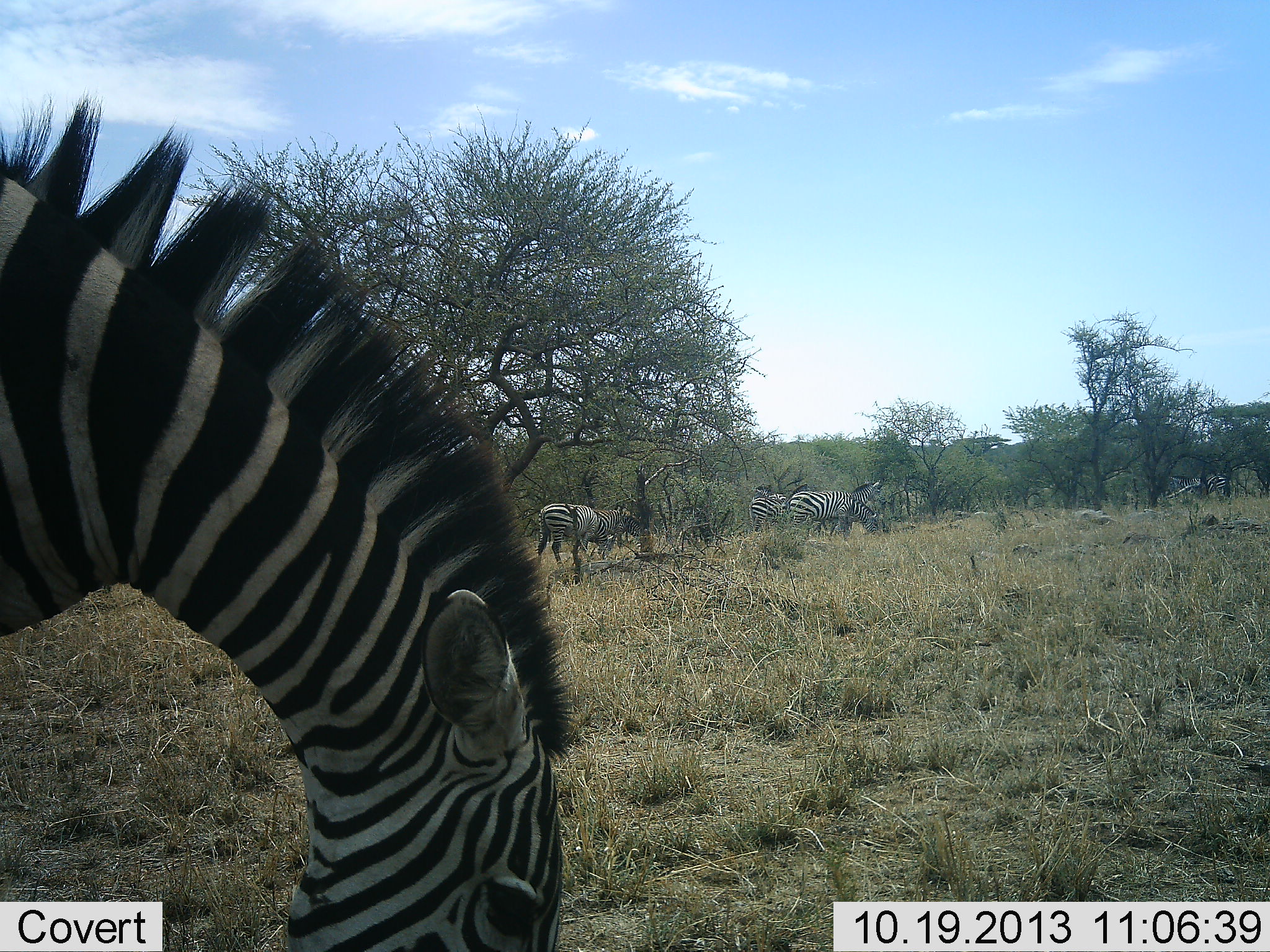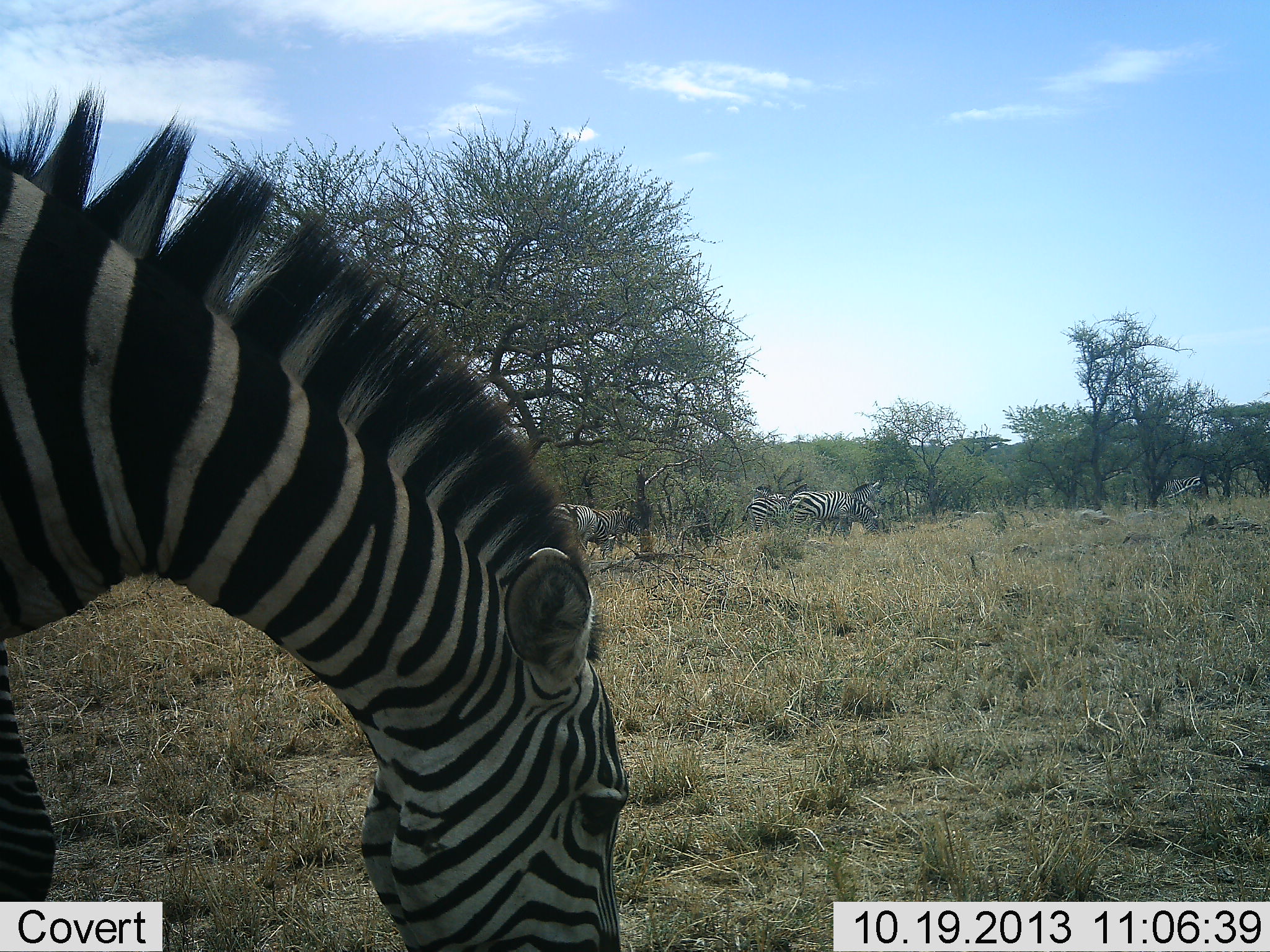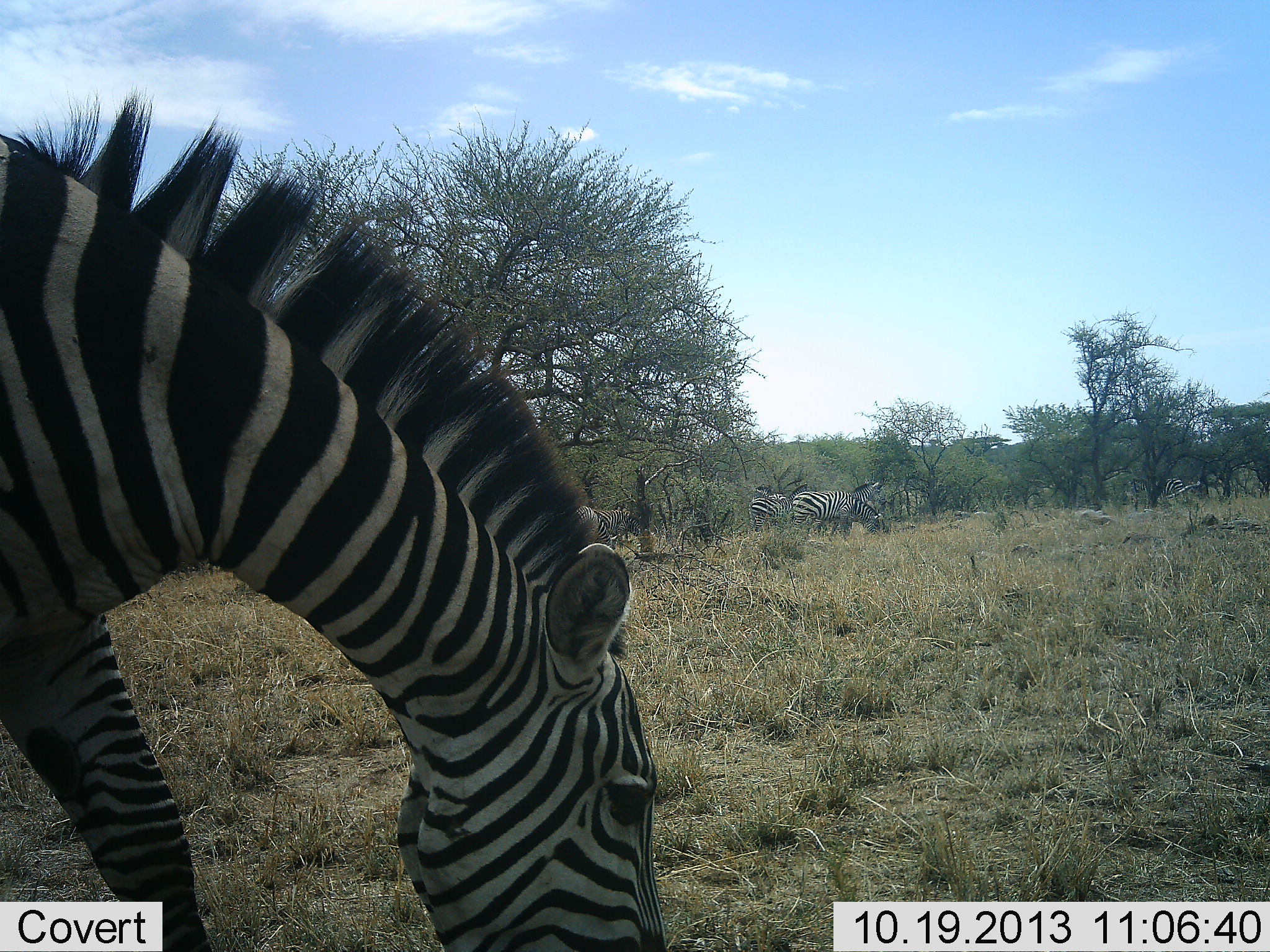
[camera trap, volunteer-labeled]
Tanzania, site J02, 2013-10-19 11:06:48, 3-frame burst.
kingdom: Animalia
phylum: Chordata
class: Mammalia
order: Perissodactyla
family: Equidae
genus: Equus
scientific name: Equus quagga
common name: plains zebra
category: zebra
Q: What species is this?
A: Zebra (plains zebra) (Equus quagga).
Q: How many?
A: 6.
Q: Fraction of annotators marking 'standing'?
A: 56%.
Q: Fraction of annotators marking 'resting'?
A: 0%.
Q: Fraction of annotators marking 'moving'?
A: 35%.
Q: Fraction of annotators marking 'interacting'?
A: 3%.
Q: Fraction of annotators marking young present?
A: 0%.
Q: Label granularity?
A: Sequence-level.